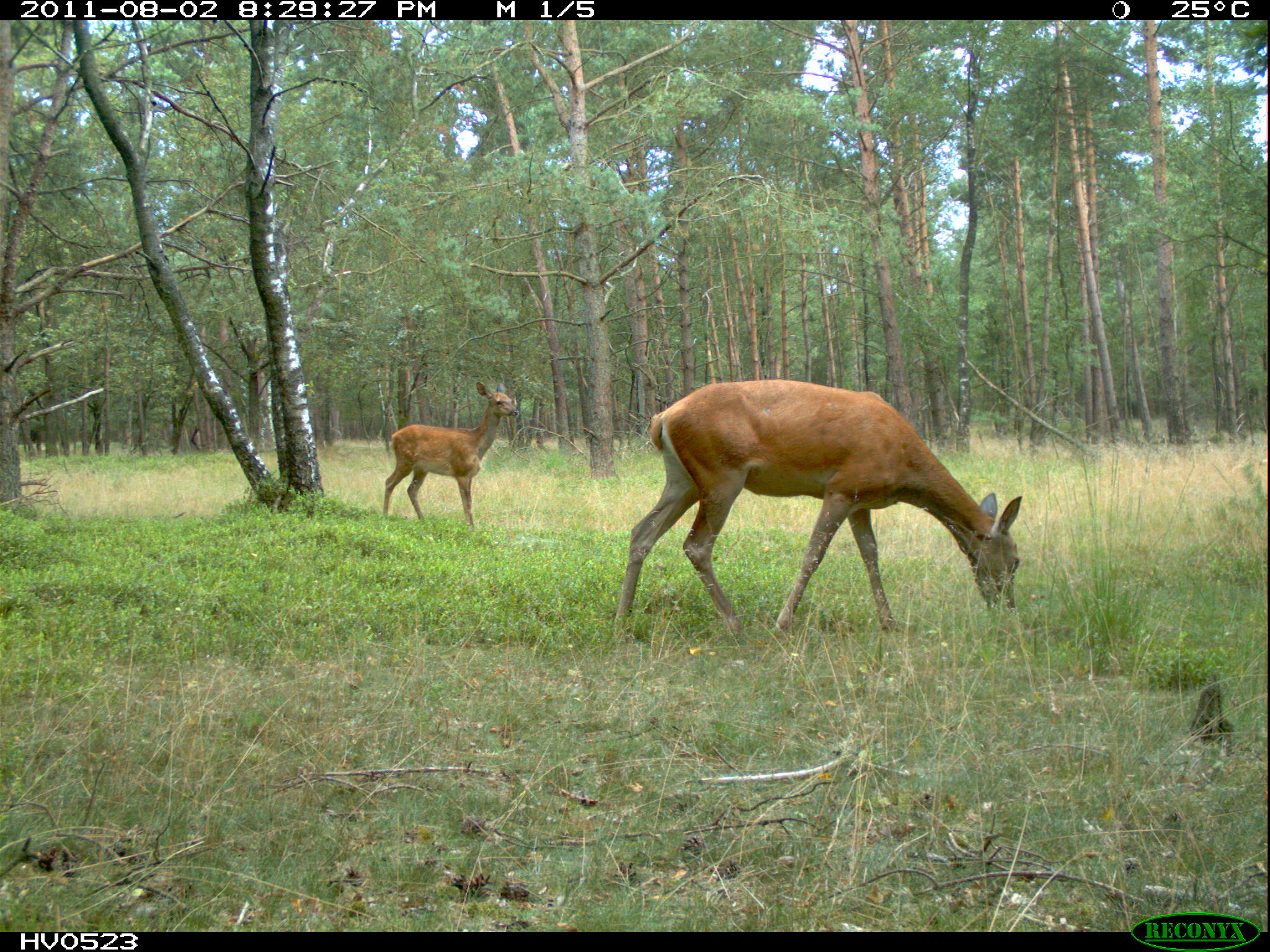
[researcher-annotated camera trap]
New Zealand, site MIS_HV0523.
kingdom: Animalia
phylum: Chordata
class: Mammalia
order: Artiodactyla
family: Cervidae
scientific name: Cervidae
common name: deer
Deer (Cervidae).